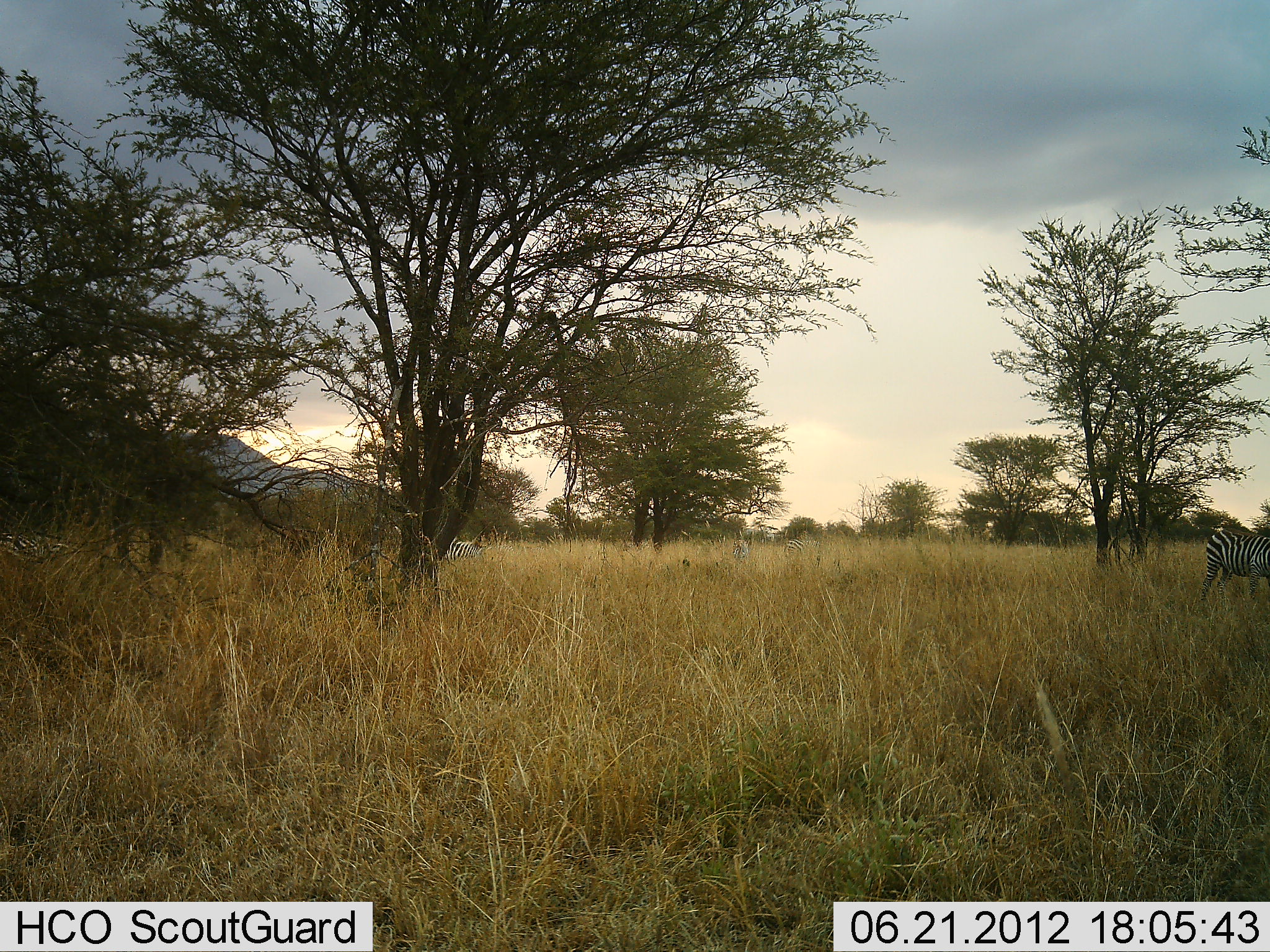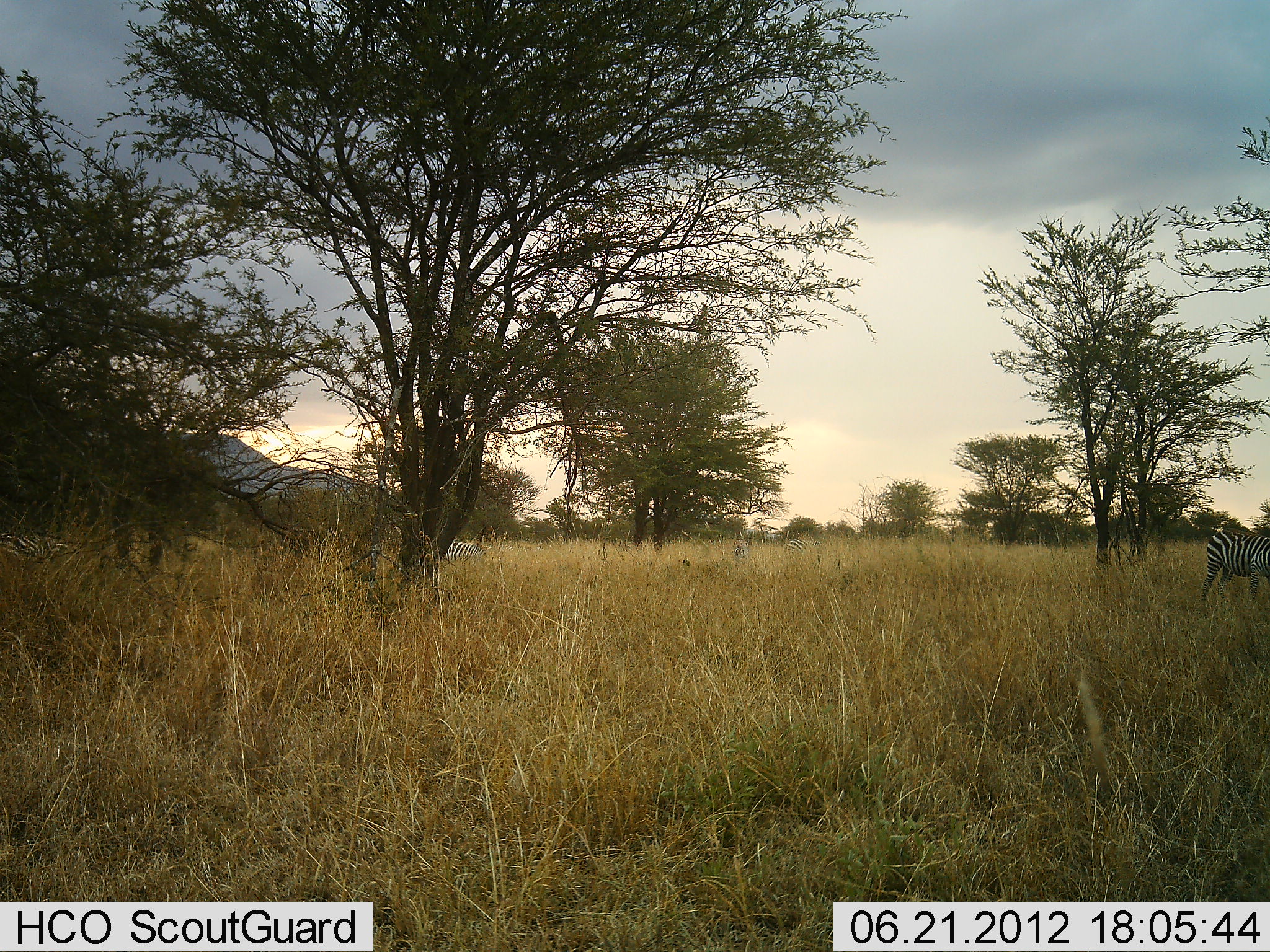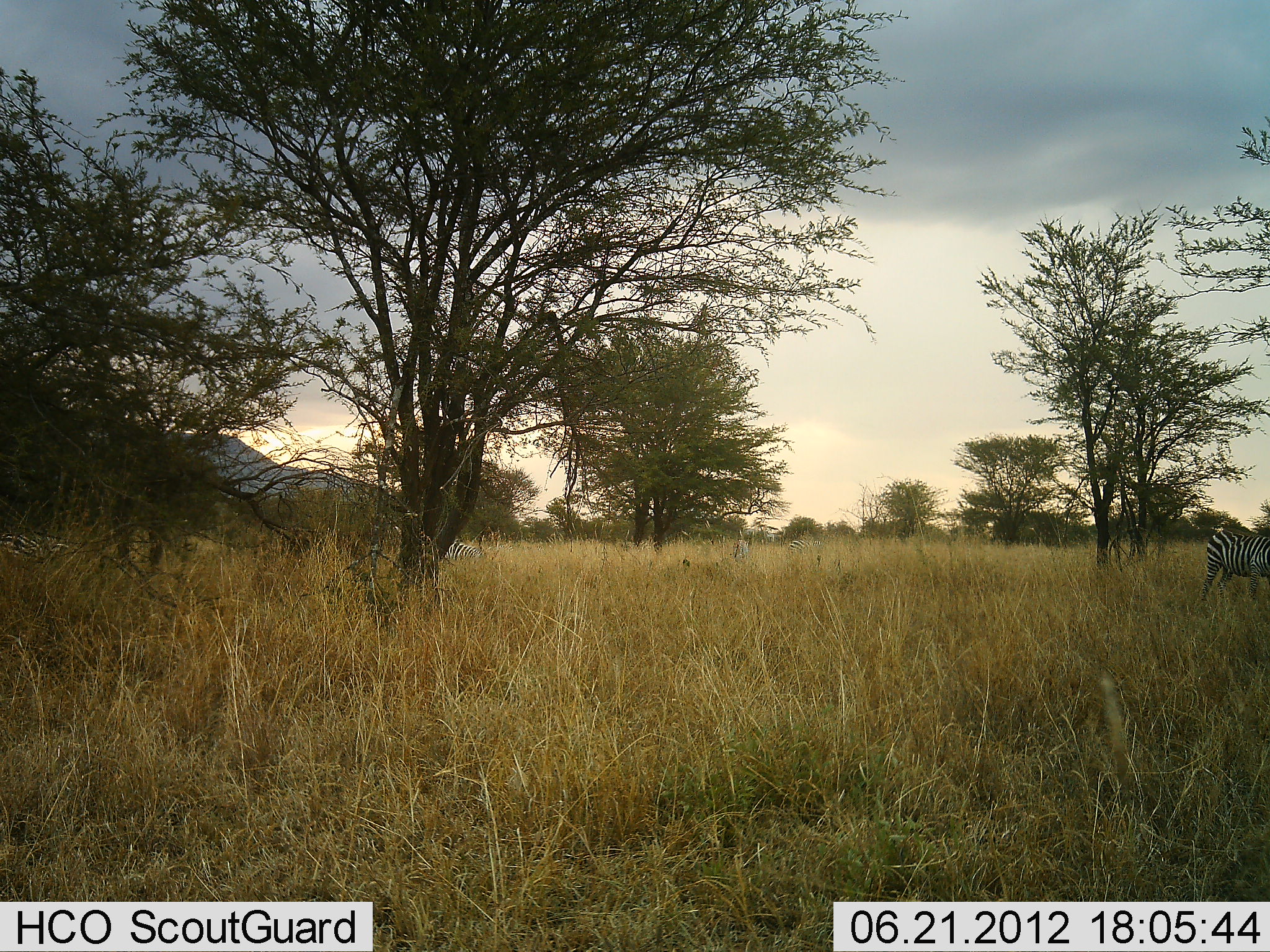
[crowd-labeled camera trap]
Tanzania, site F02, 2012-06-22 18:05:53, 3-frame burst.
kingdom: Animalia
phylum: Chordata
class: Mammalia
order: Perissodactyla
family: Equidae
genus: Equus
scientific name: Equus quagga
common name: plains zebra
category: zebra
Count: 2.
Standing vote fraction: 80%.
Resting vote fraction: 0%.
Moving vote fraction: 10%.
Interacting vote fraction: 0%.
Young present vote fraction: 0%.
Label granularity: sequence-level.